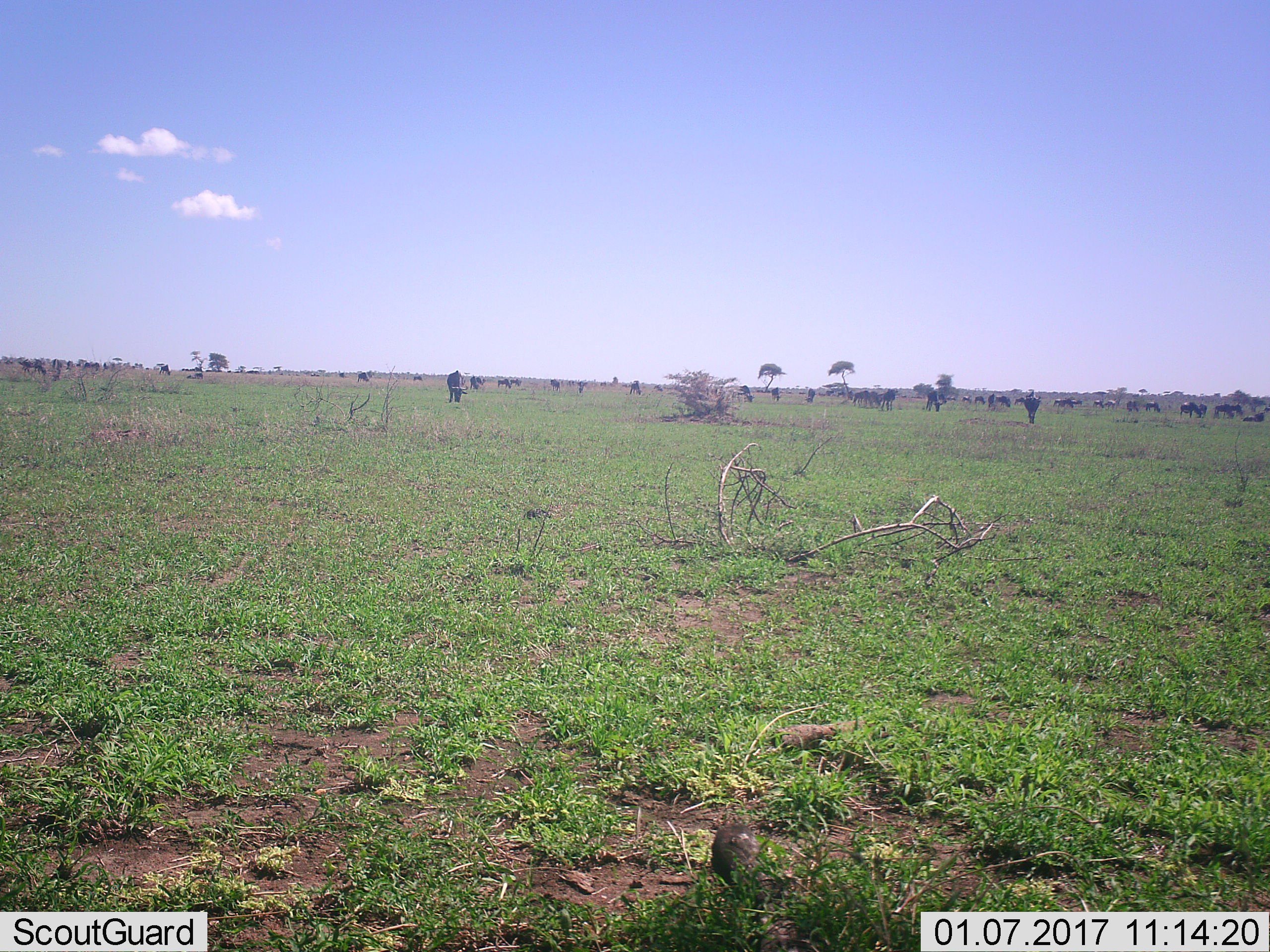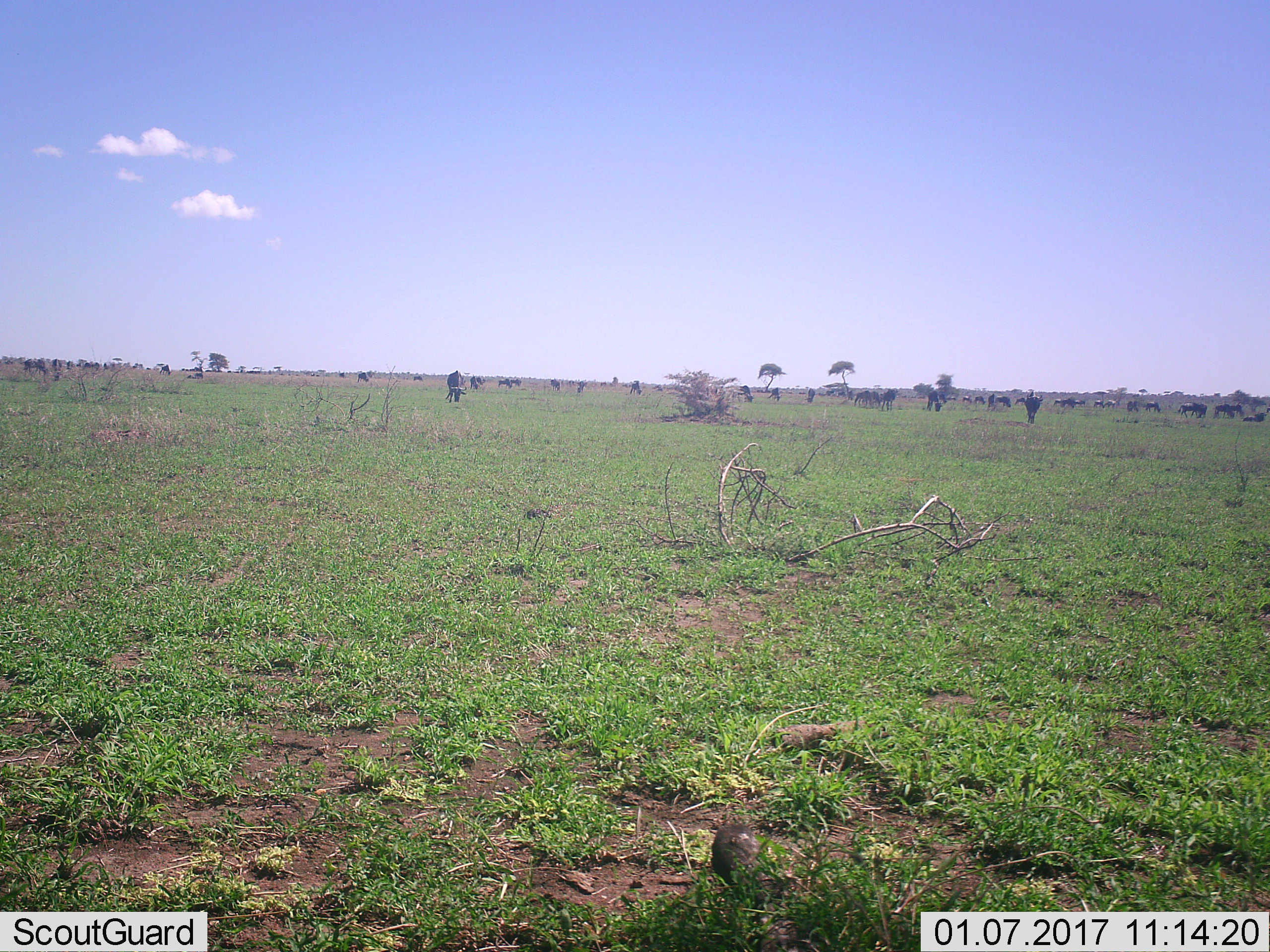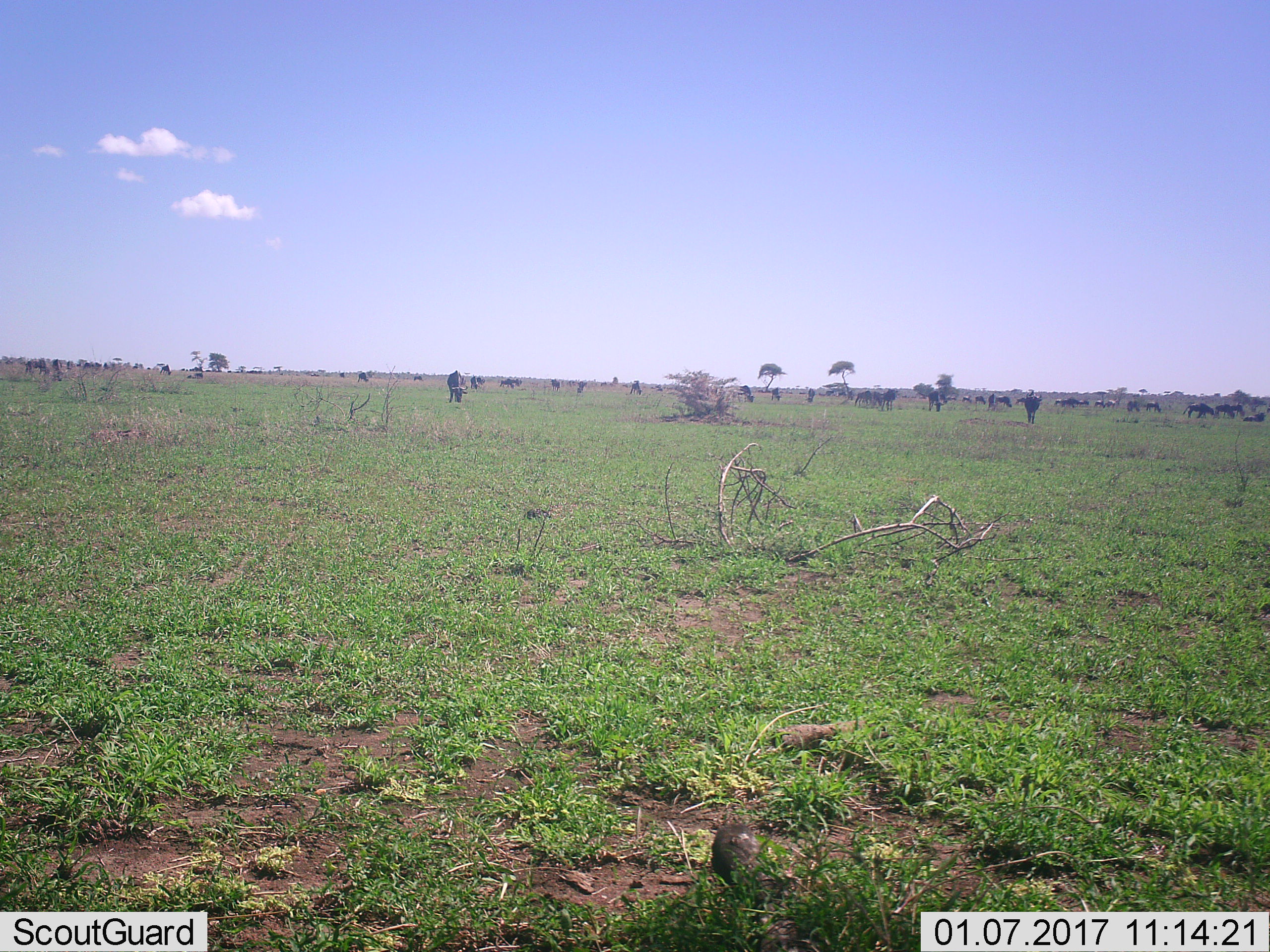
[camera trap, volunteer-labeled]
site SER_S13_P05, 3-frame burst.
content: unidentified animal